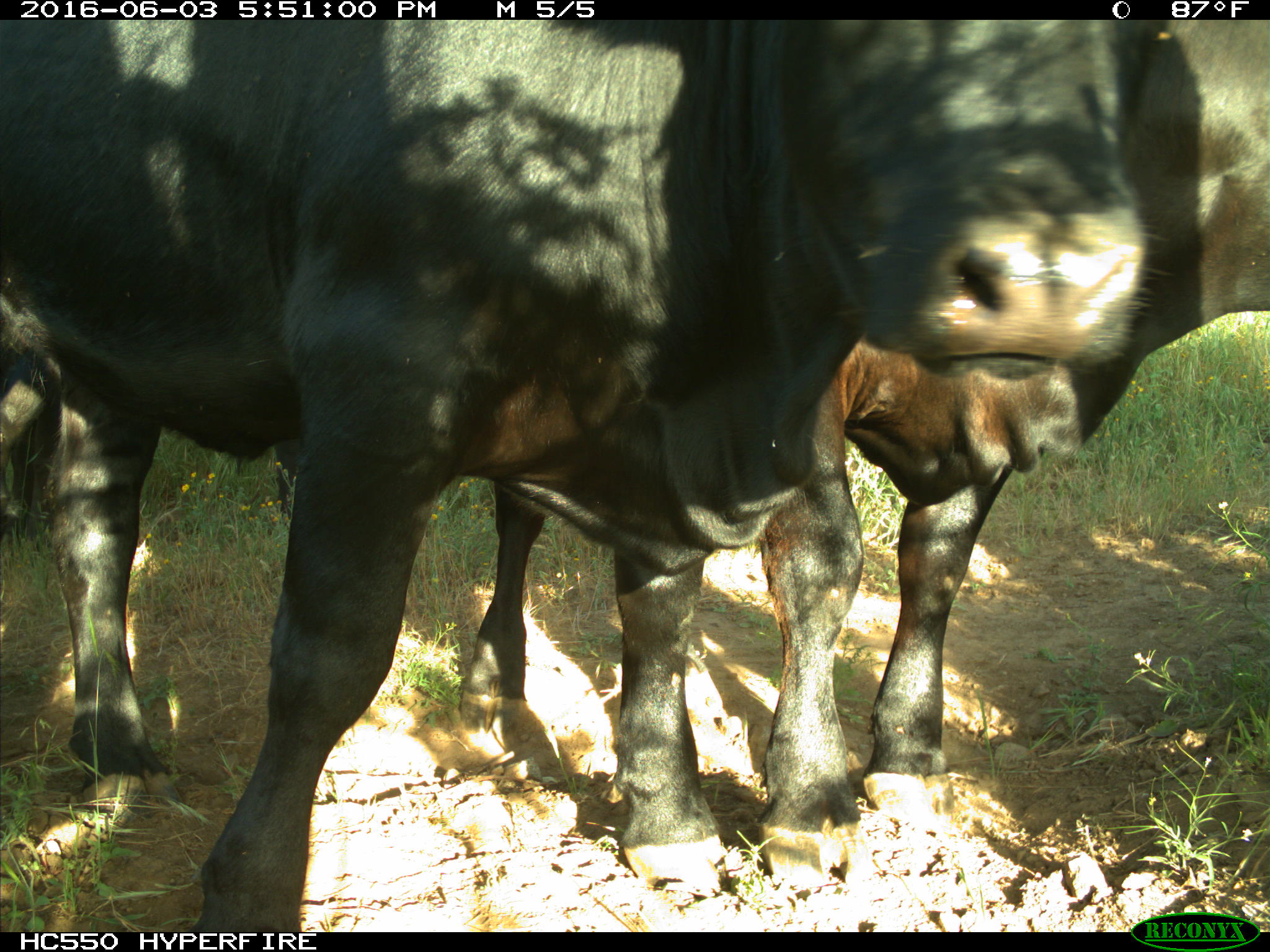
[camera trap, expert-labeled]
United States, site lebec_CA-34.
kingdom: Animalia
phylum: Chordata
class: Mammalia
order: Artiodactyla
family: Bovidae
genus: Bos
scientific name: Bos taurus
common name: domestic cow